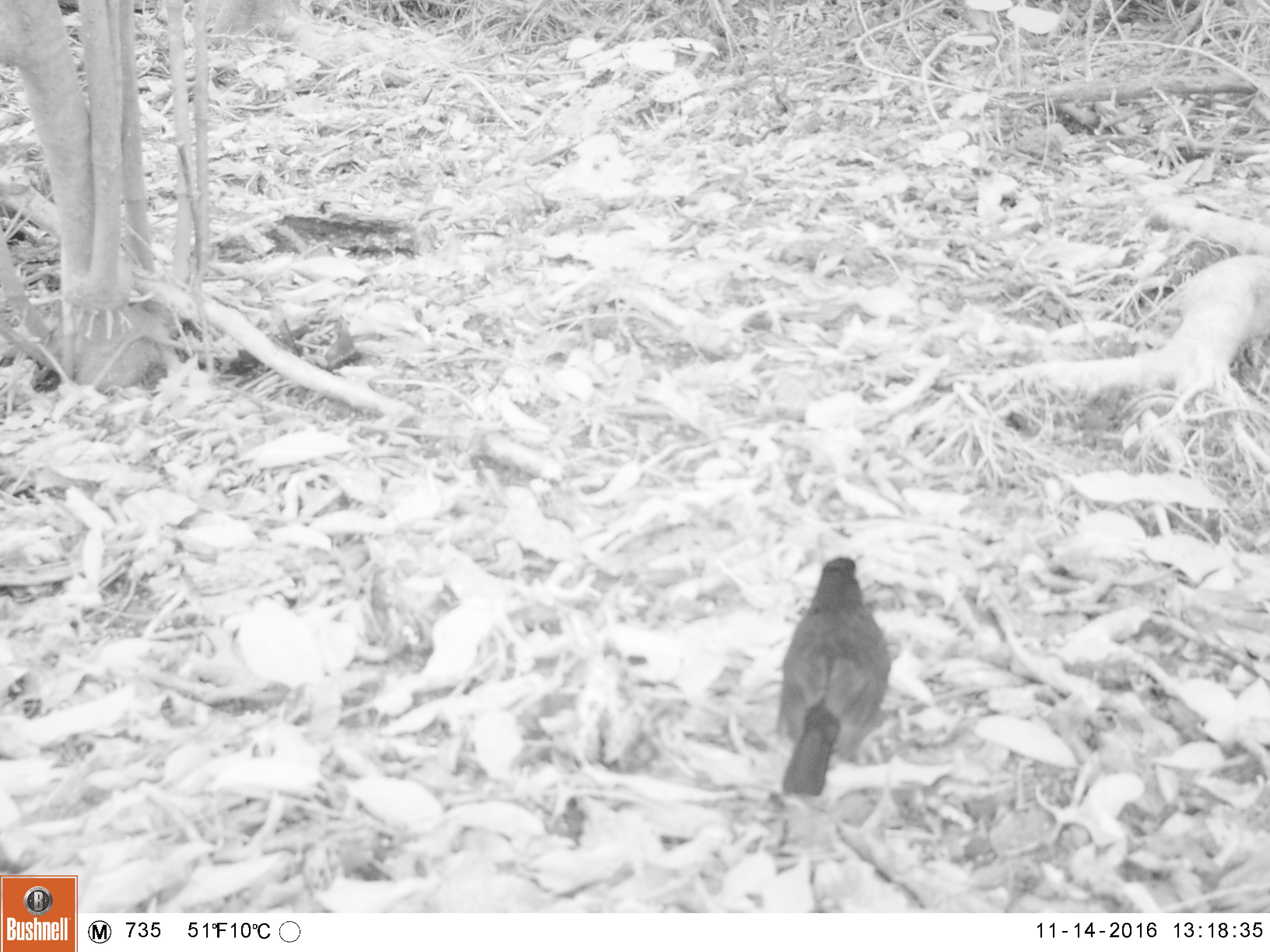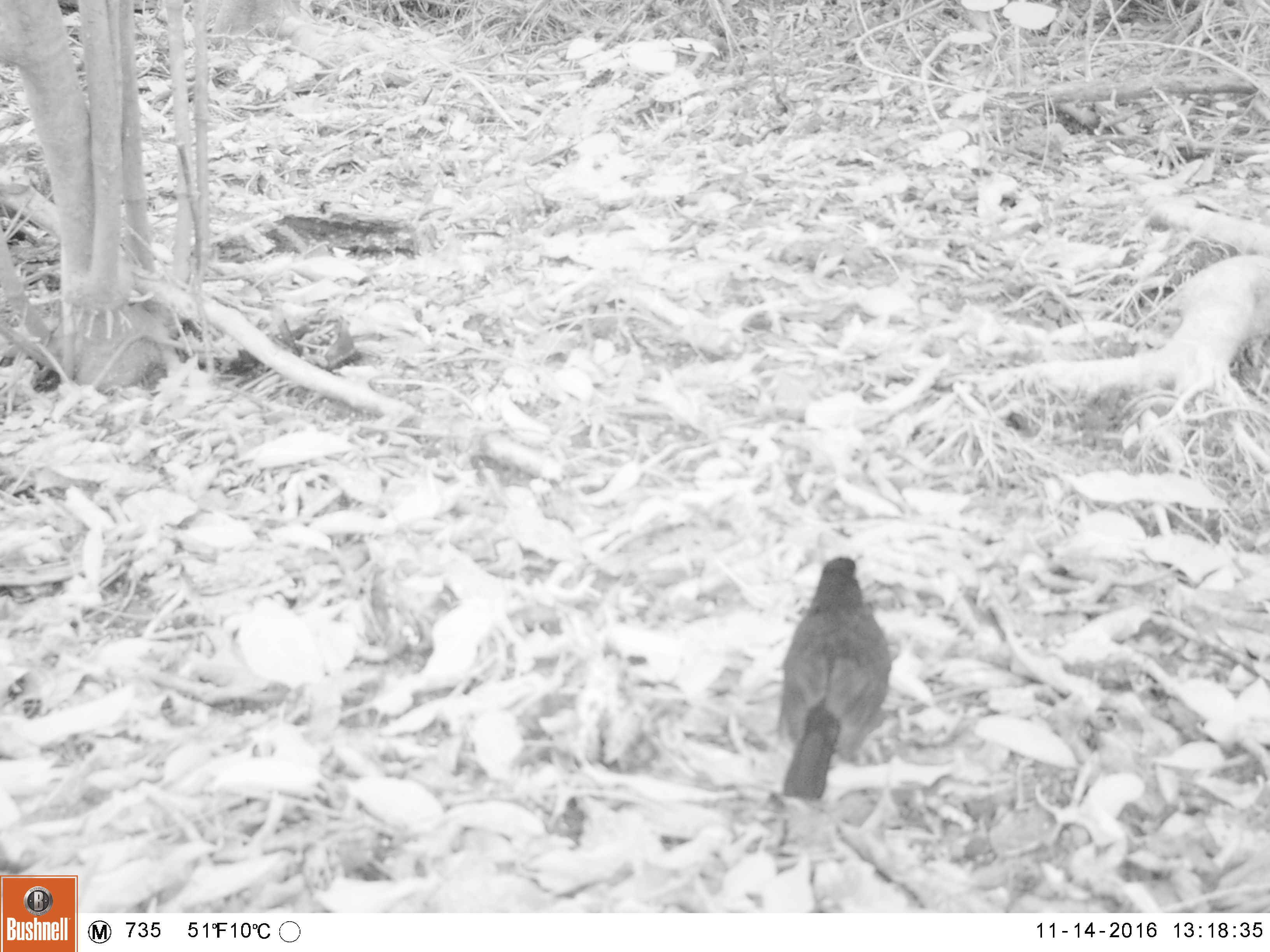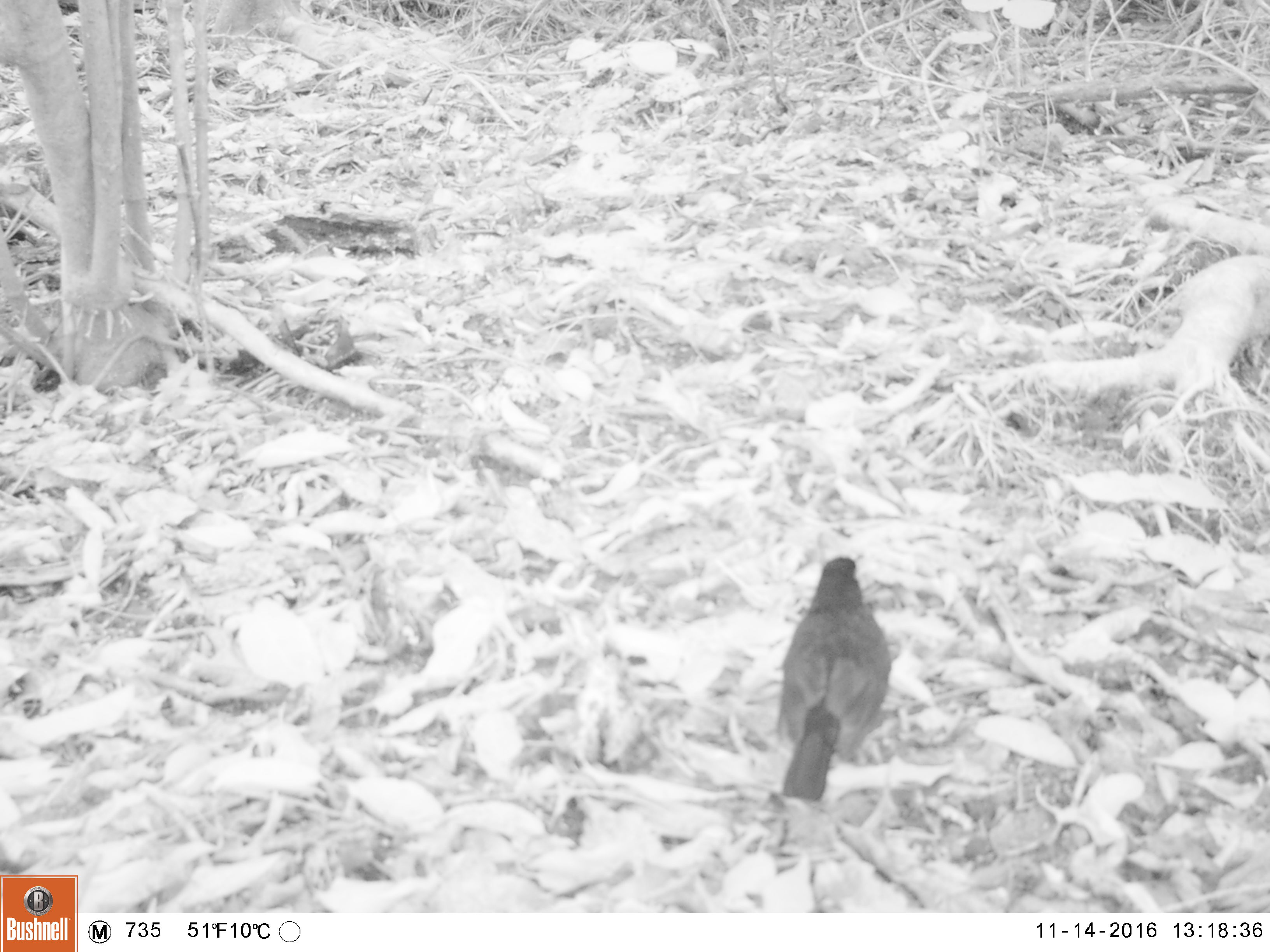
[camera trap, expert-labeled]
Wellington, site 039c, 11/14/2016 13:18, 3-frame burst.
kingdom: Animalia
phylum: Chordata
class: Aves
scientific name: Aves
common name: bird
Bird (Aves).